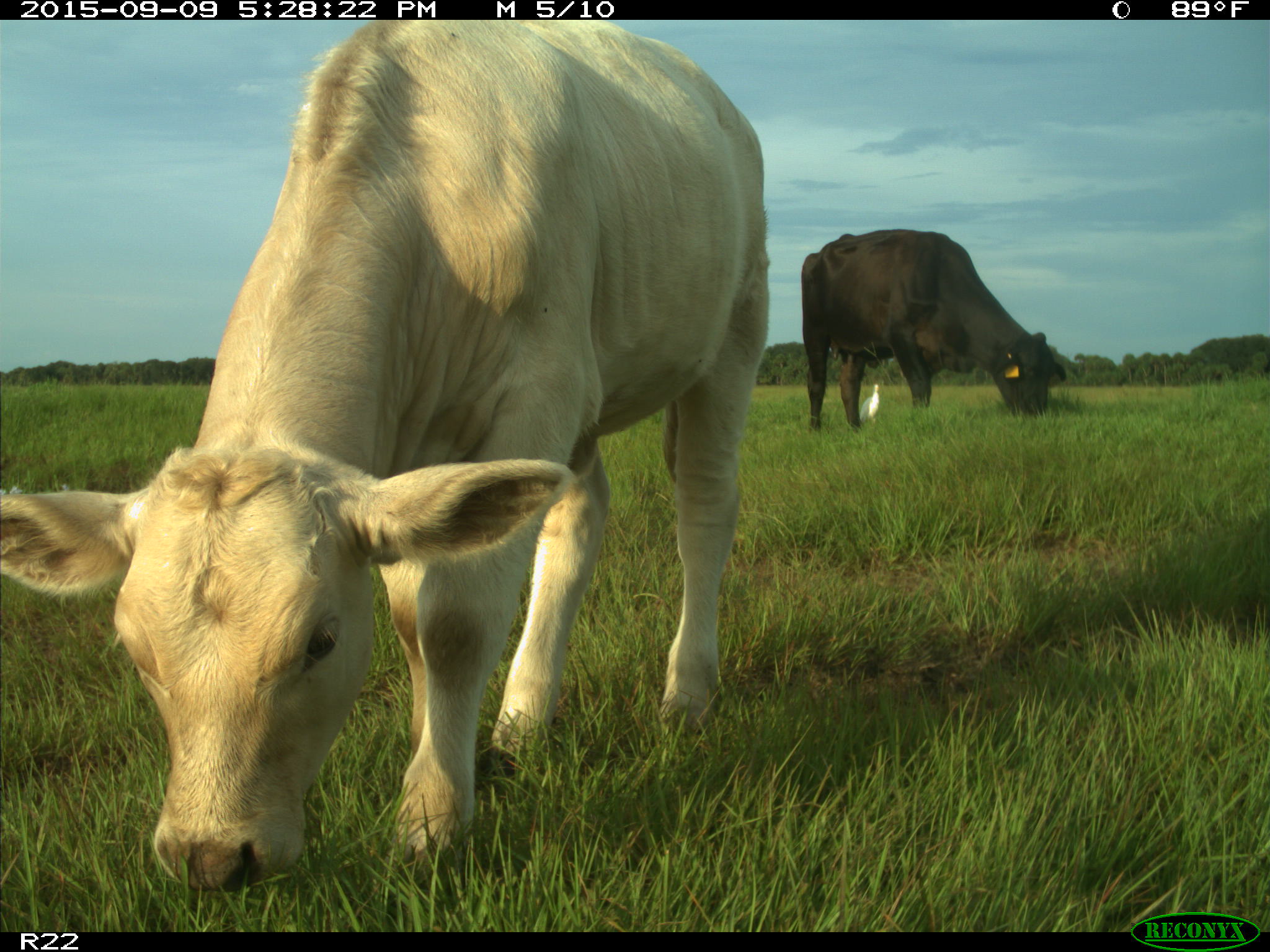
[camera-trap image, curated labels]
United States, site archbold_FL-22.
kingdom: Animalia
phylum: Chordata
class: Mammalia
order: Artiodactyla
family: Bovidae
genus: Bos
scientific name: Bos taurus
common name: domestic cow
Bos taurus (domestic cow).